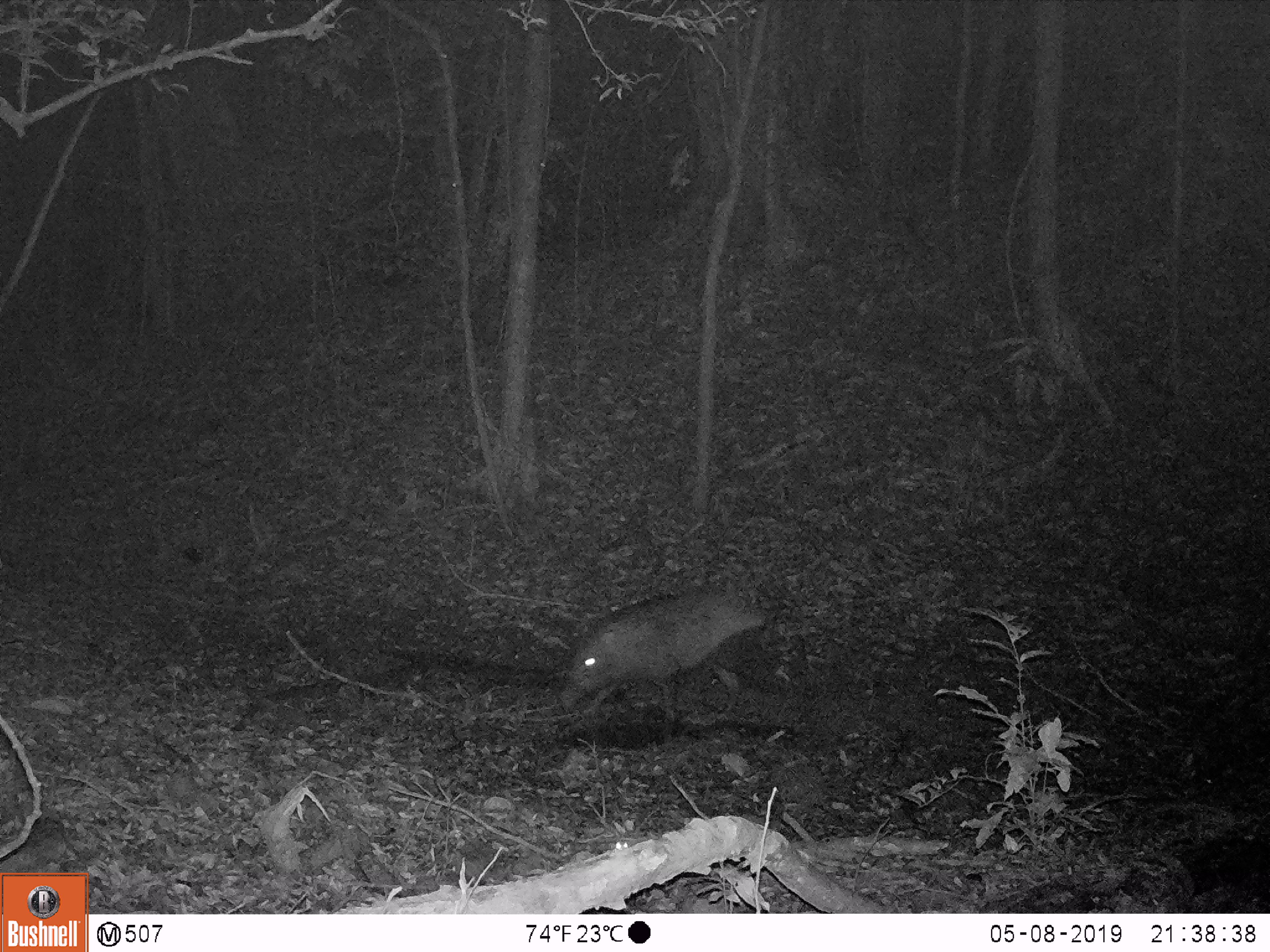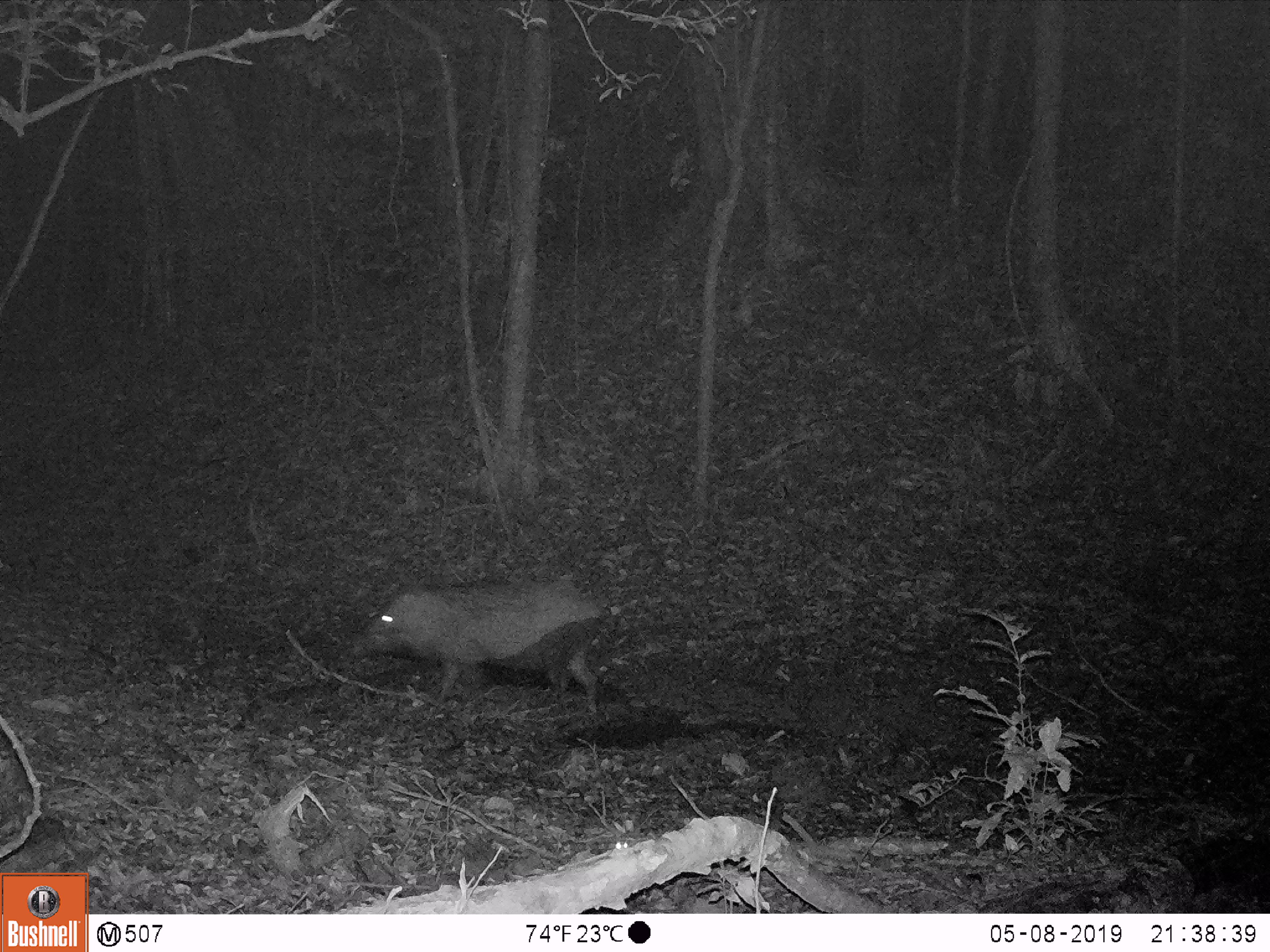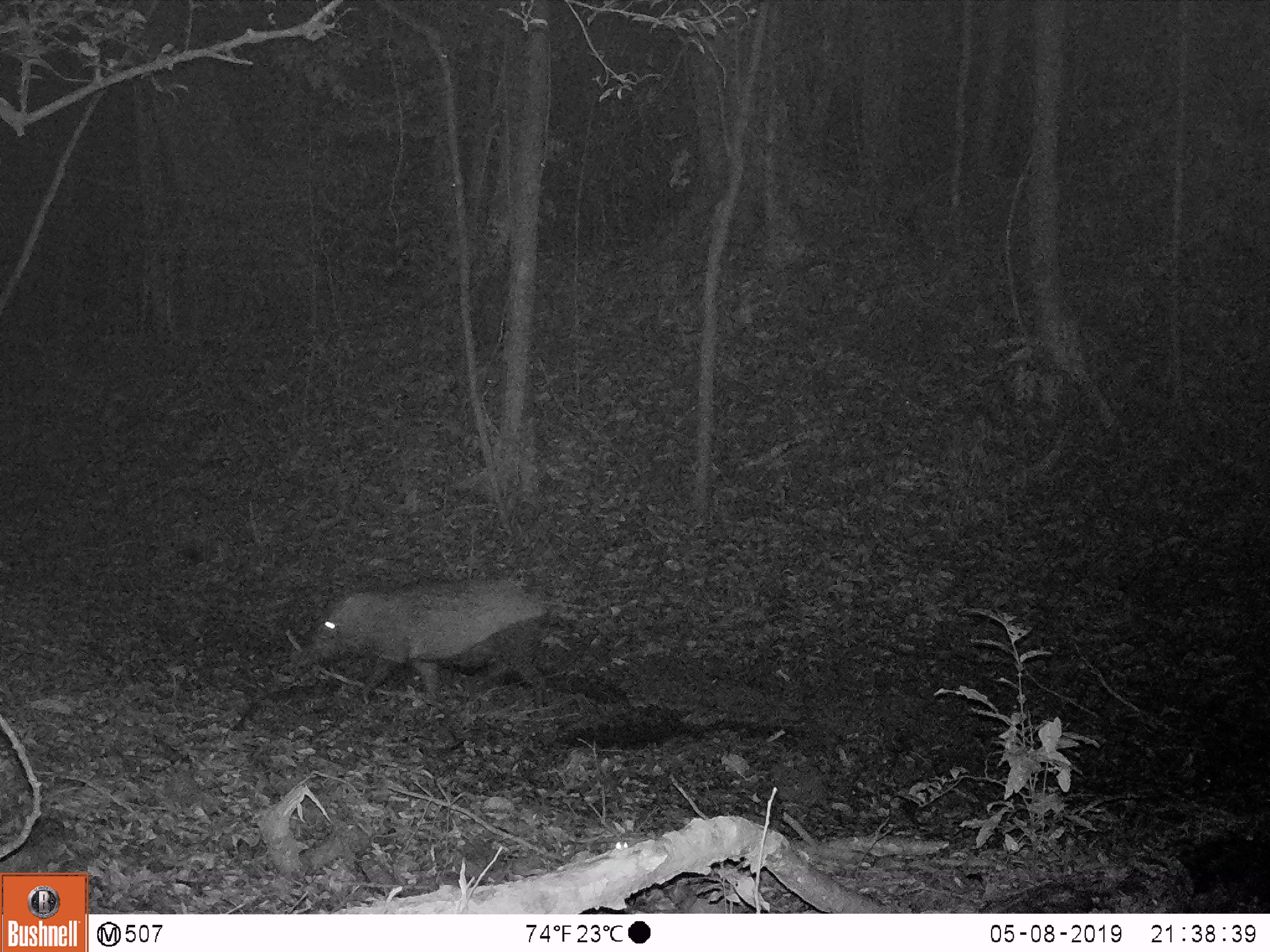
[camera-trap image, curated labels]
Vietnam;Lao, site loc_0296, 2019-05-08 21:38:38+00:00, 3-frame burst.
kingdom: Animalia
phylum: Chordata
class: Mammalia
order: Artiodactyla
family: Suidae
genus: Sus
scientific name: Sus scrofa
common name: eurasian wild pig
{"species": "eurasian wild pig (Sus scrofa)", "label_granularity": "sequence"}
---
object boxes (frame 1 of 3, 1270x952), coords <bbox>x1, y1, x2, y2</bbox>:
eurasian wild pig: <bbox>558, 585, 768, 737</bbox>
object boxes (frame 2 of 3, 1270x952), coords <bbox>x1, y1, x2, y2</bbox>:
eurasian wild pig: <bbox>350, 581, 606, 714</bbox>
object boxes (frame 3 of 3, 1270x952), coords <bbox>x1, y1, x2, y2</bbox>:
eurasian wild pig: <bbox>301, 576, 553, 709</bbox>